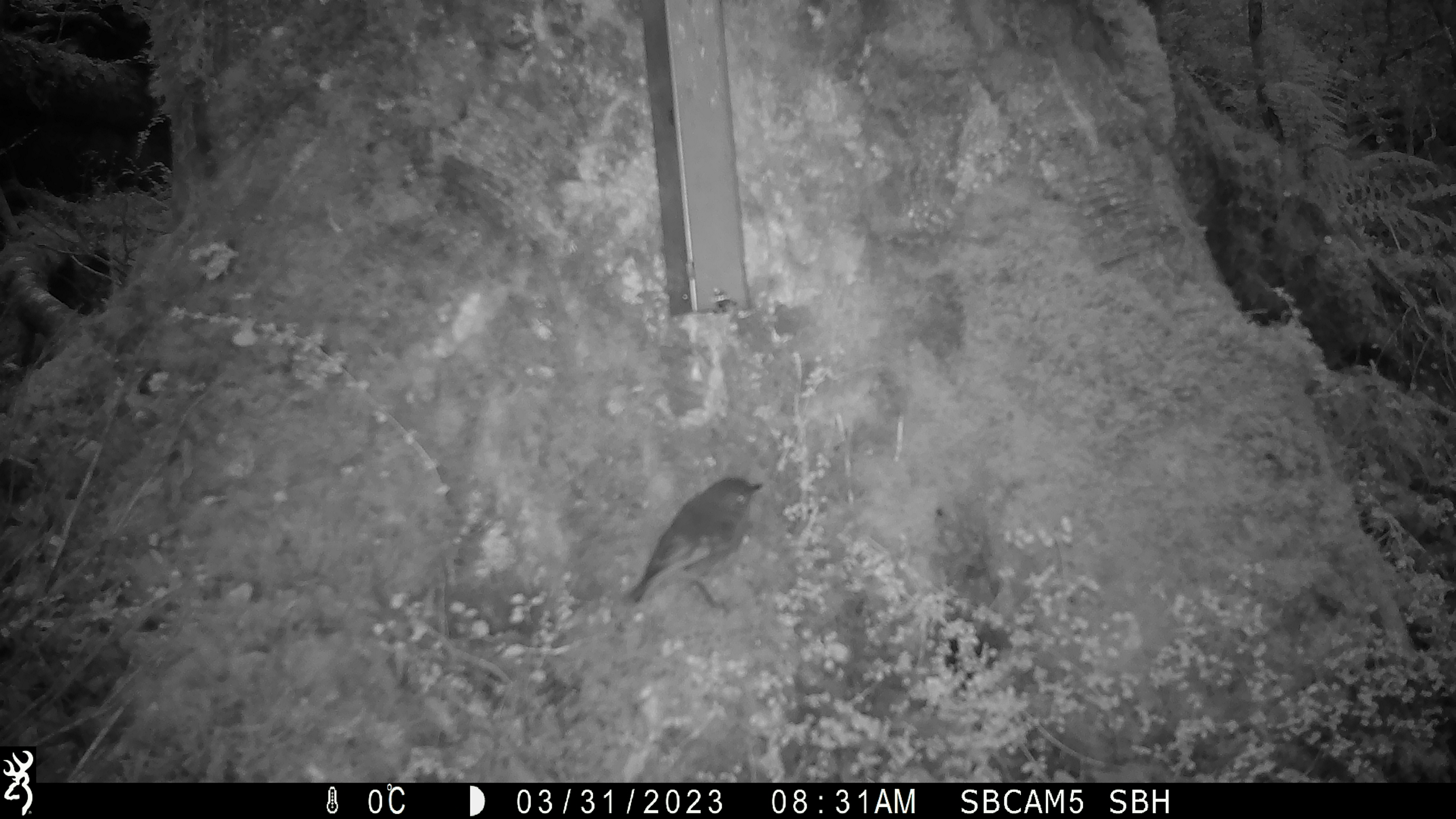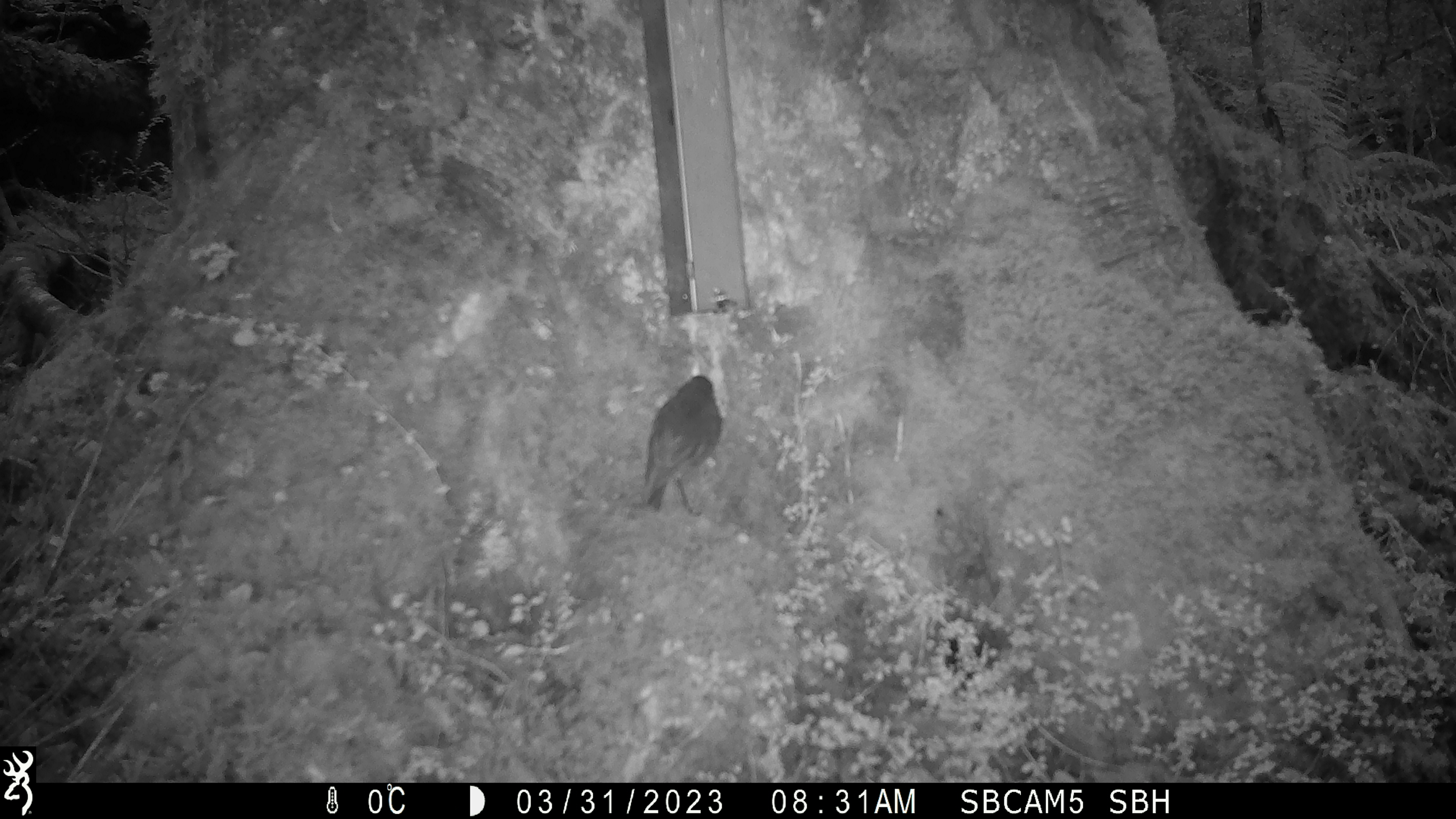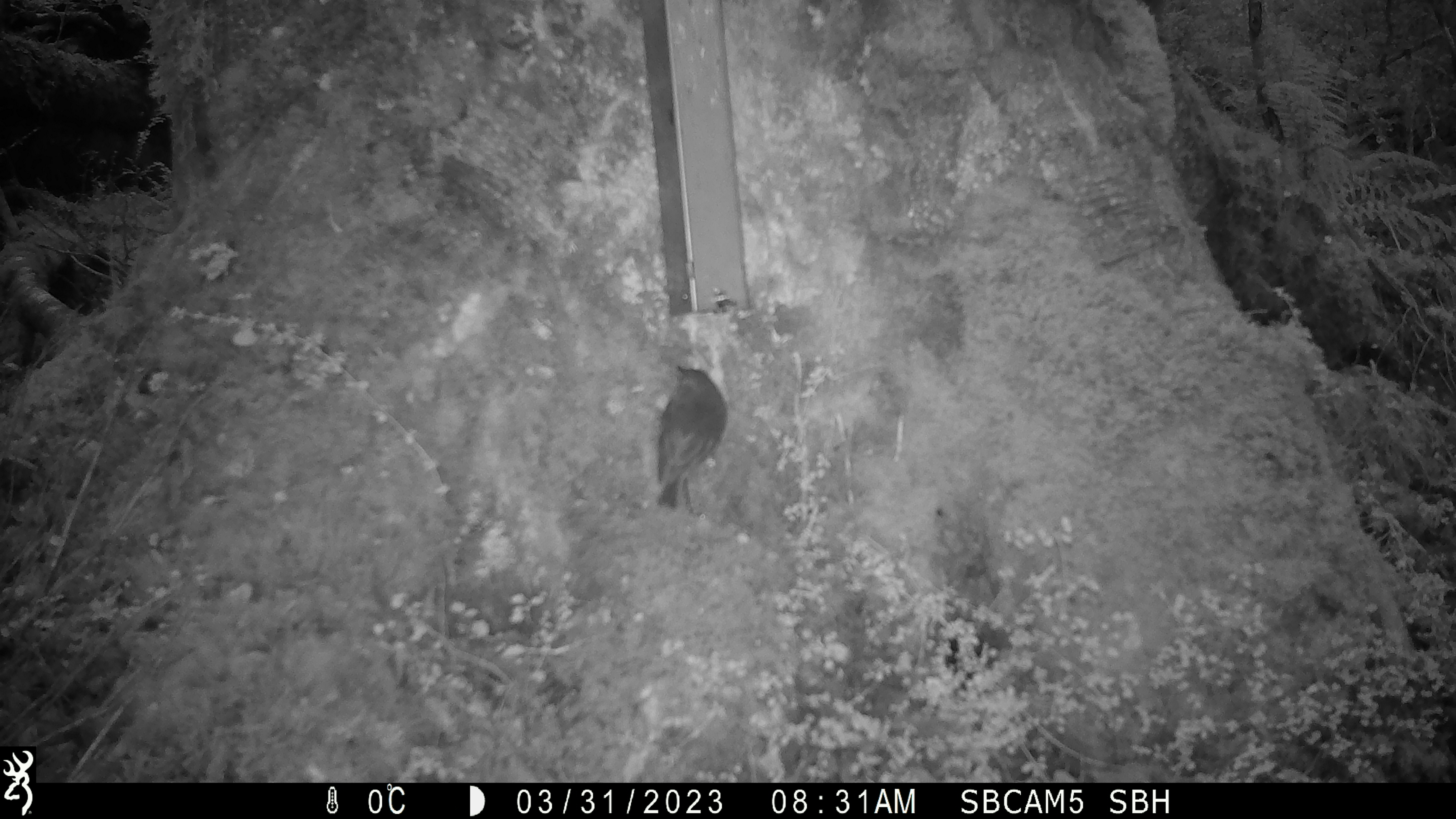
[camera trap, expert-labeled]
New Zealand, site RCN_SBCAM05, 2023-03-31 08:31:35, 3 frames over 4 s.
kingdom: Animalia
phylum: Chordata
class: Aves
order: Passeriformes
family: Petroicidae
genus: Petroica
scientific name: Petroica australis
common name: new zealand robin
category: robin